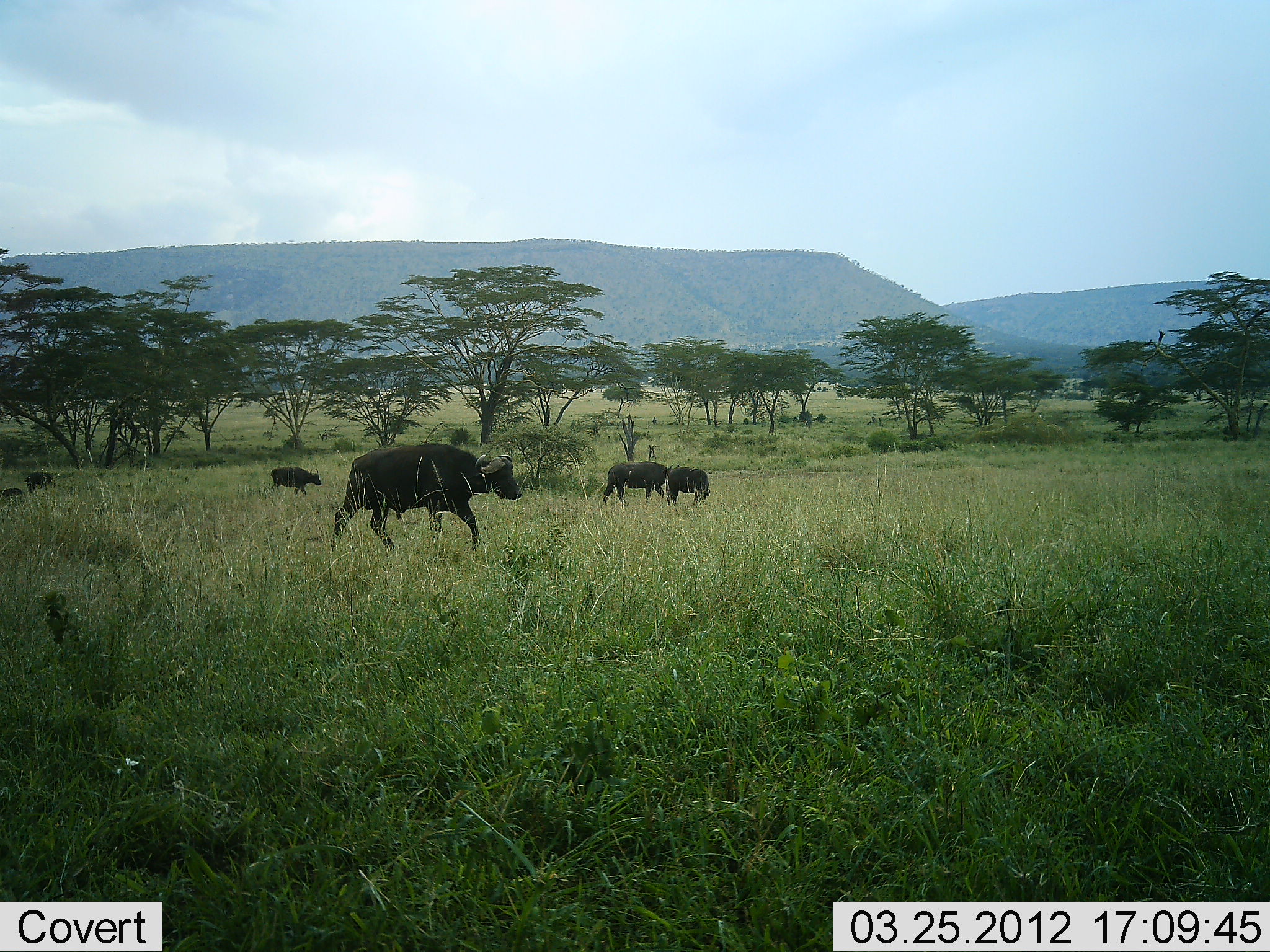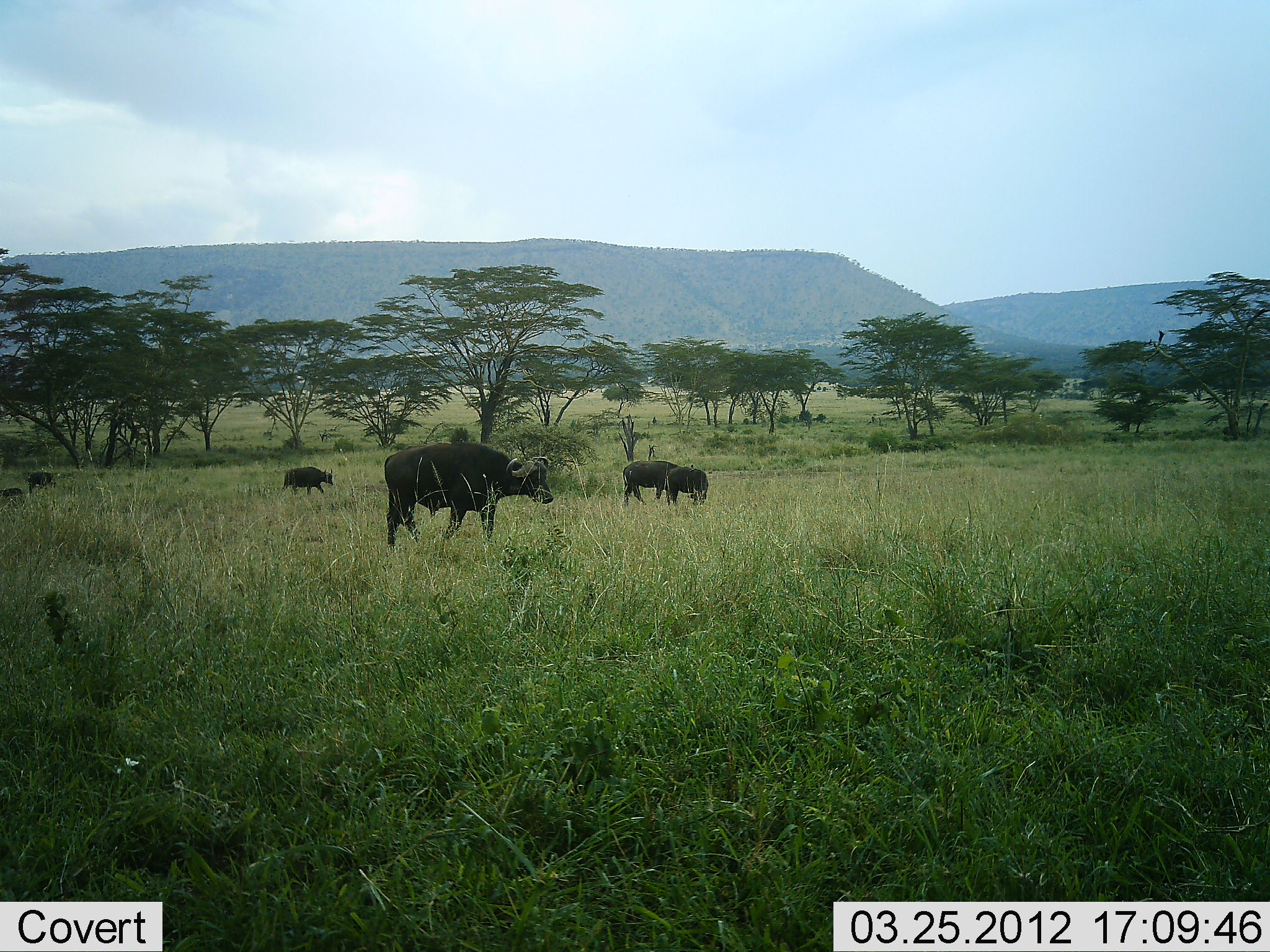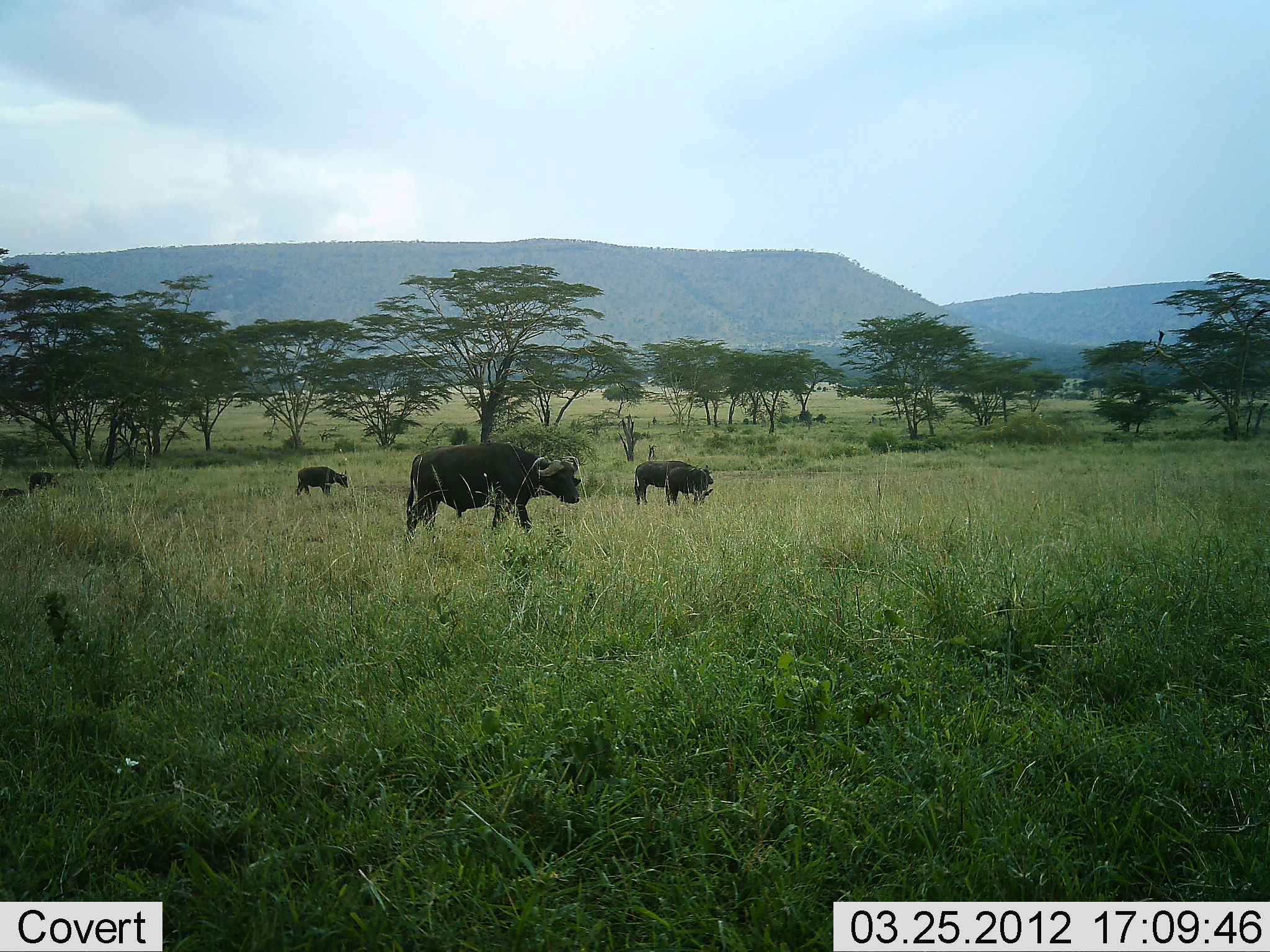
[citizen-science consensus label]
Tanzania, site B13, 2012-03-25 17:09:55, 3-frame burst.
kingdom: Animalia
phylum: Chordata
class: Mammalia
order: Artiodactyla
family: Bovidae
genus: Syncerus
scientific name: Syncerus caffer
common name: cape buffalo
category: buffalo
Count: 6.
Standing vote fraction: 33%.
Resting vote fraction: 0%.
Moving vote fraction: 73%.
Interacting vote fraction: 7%.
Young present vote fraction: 27%.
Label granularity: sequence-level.